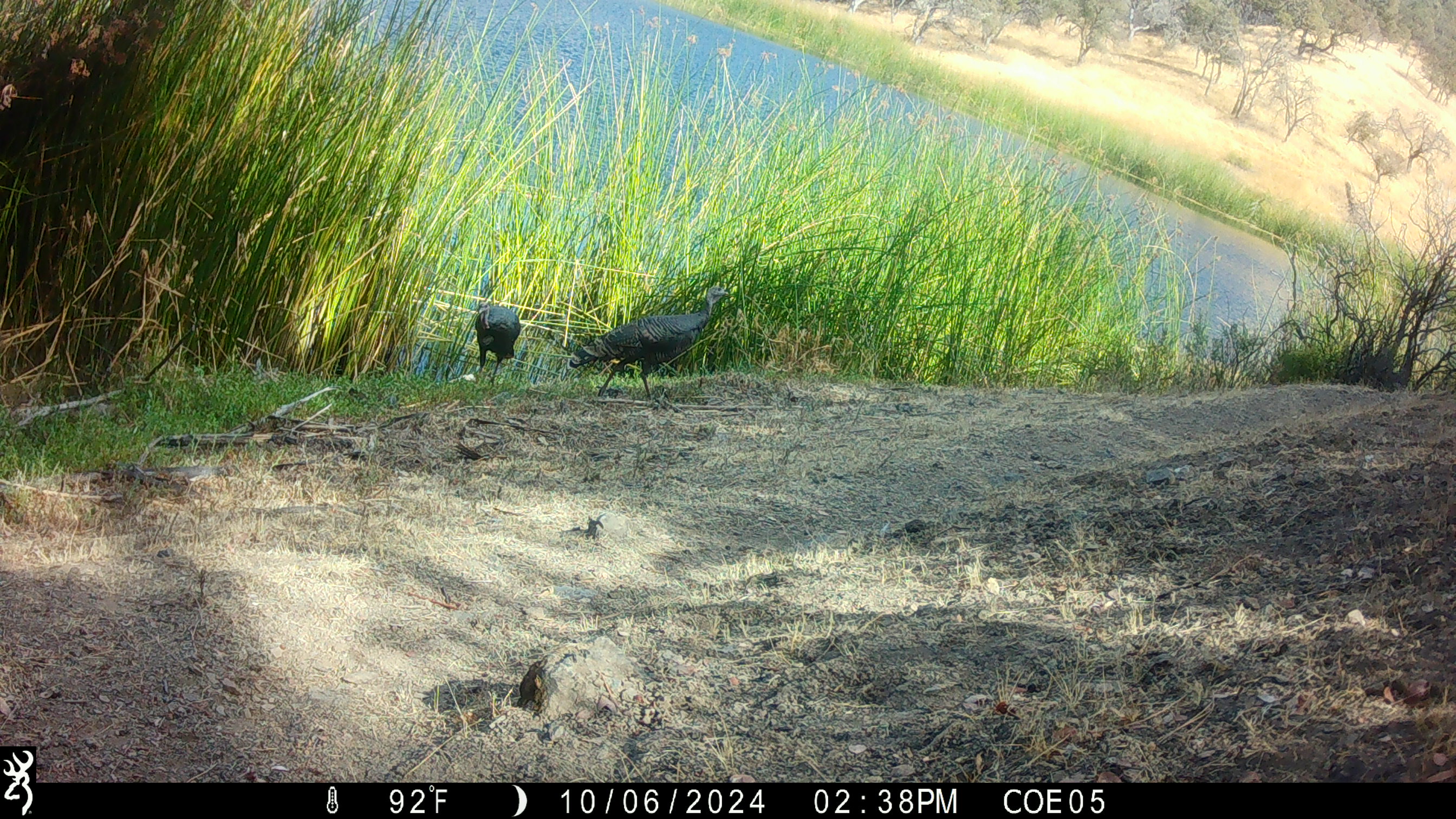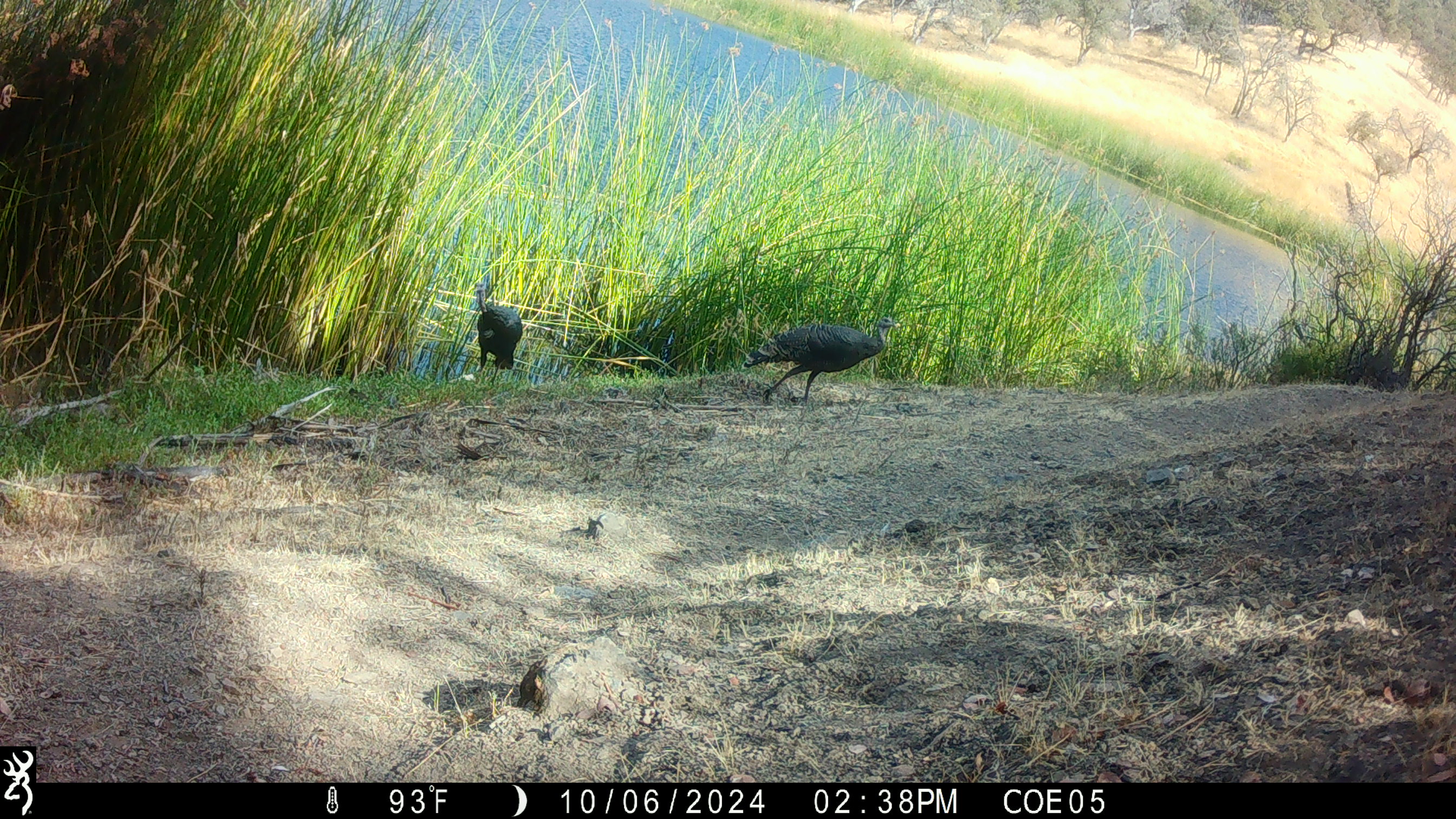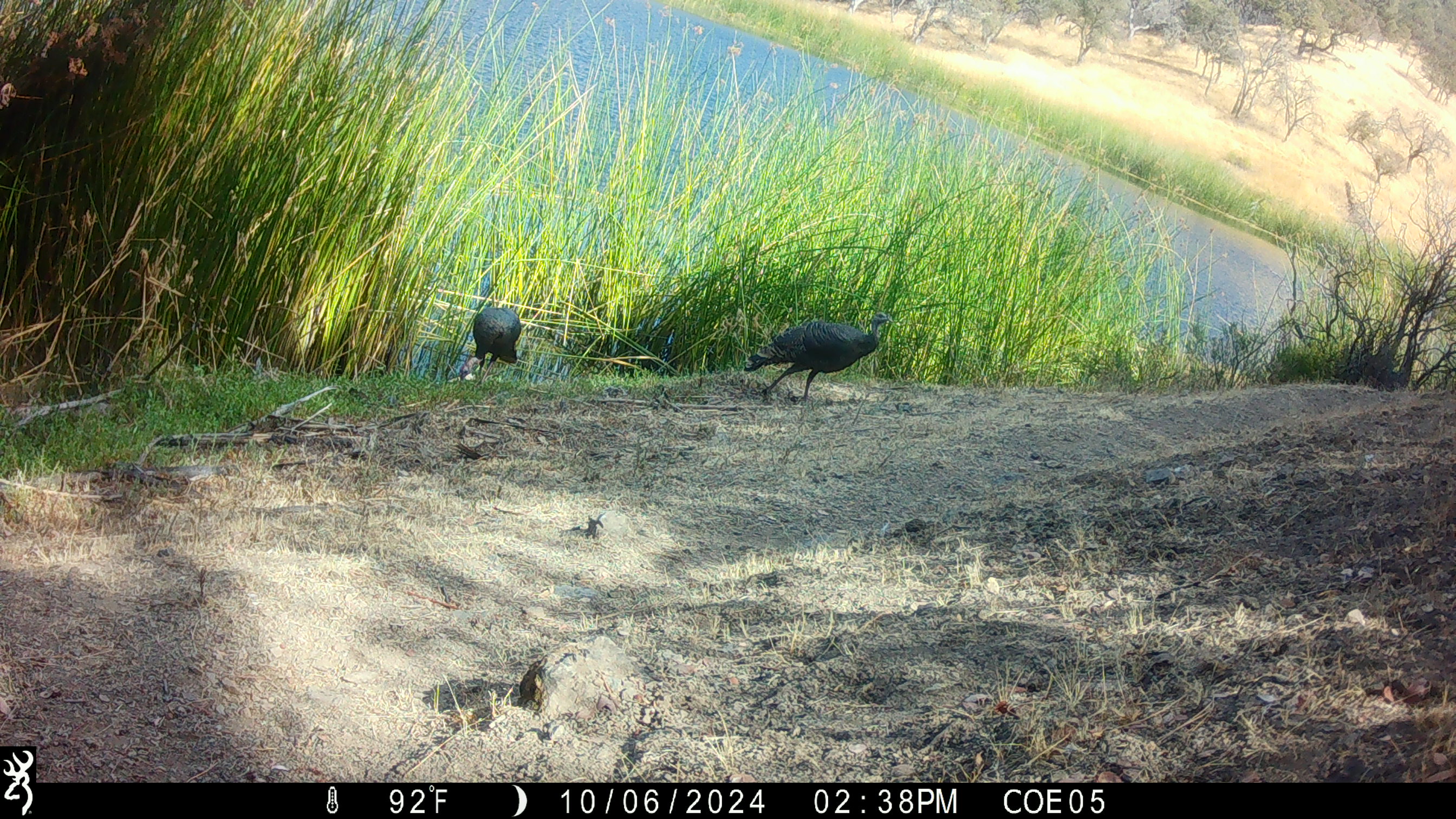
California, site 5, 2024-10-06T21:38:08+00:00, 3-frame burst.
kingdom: Animalia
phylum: Chordata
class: Aves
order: Galliformes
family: Phasianidae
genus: Meleagris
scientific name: Meleagris gallopavo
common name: turkey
Turkey (Meleagris gallopavo).